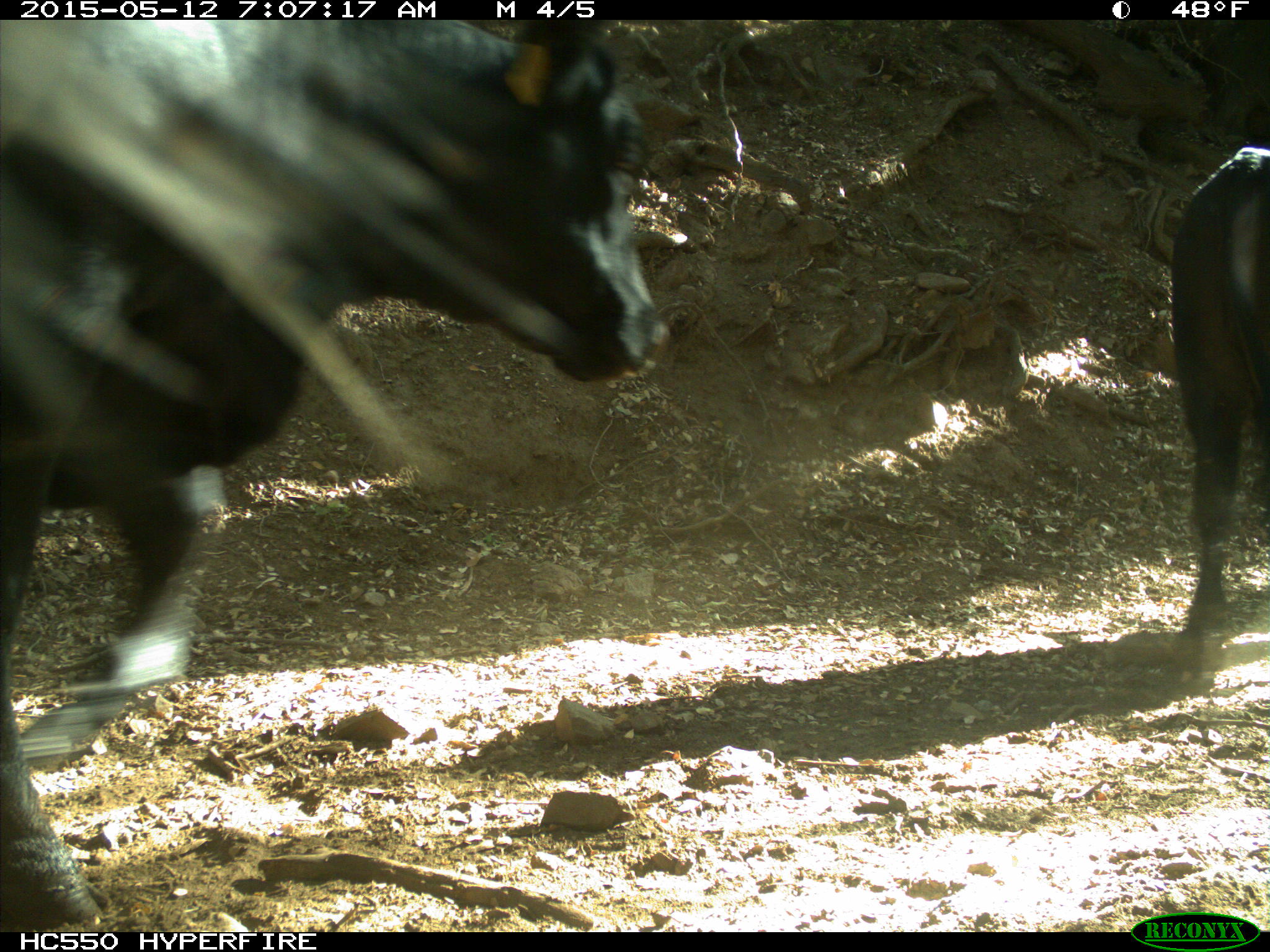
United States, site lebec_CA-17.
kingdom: Animalia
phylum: Chordata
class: Mammalia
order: Artiodactyla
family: Bovidae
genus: Bos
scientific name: Bos taurus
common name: domestic cow